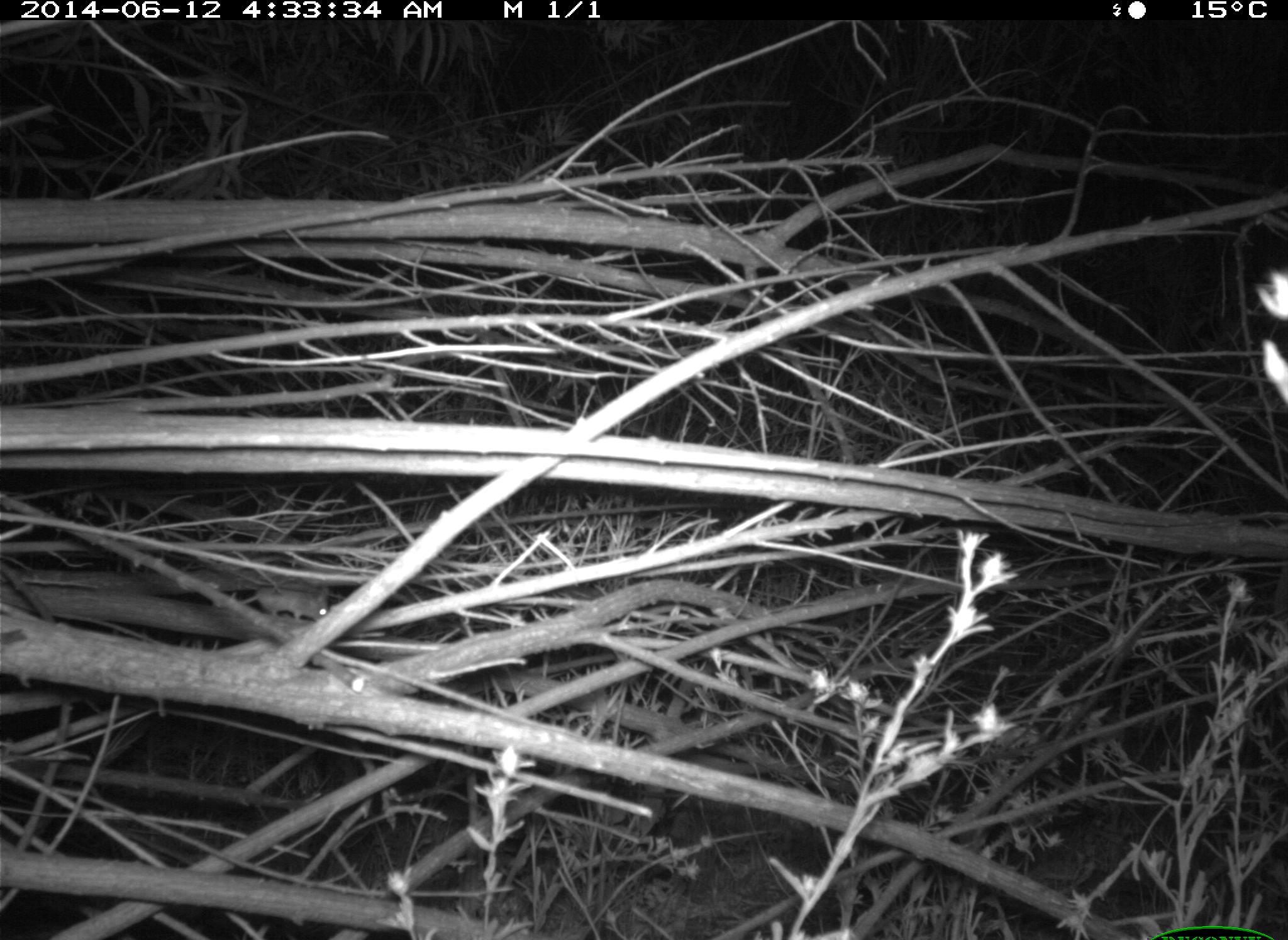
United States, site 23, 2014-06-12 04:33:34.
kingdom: Animalia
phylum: Chordata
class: Mammalia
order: Rodentia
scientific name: Rodentia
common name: rodent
Rodent (Rodentia).